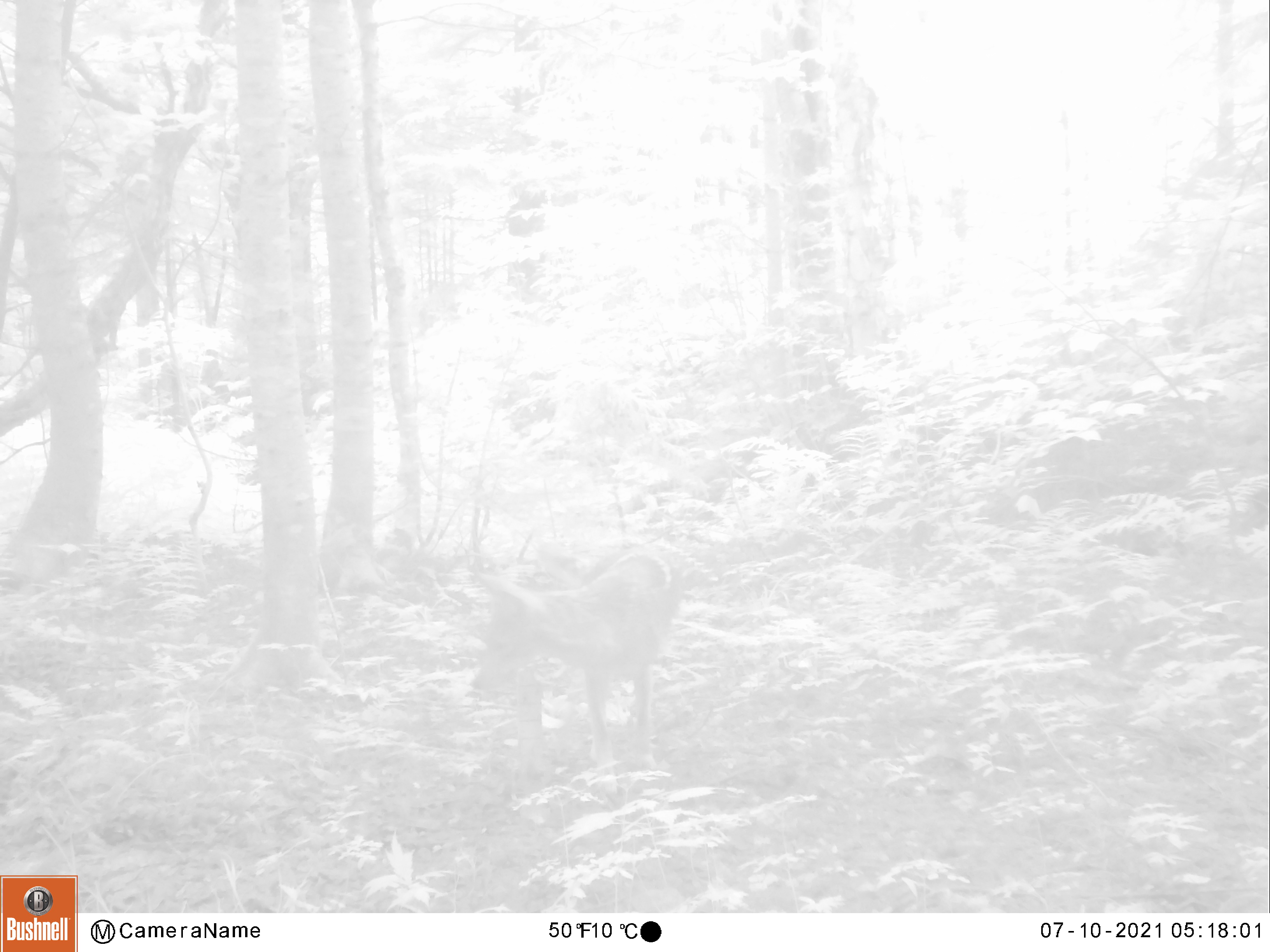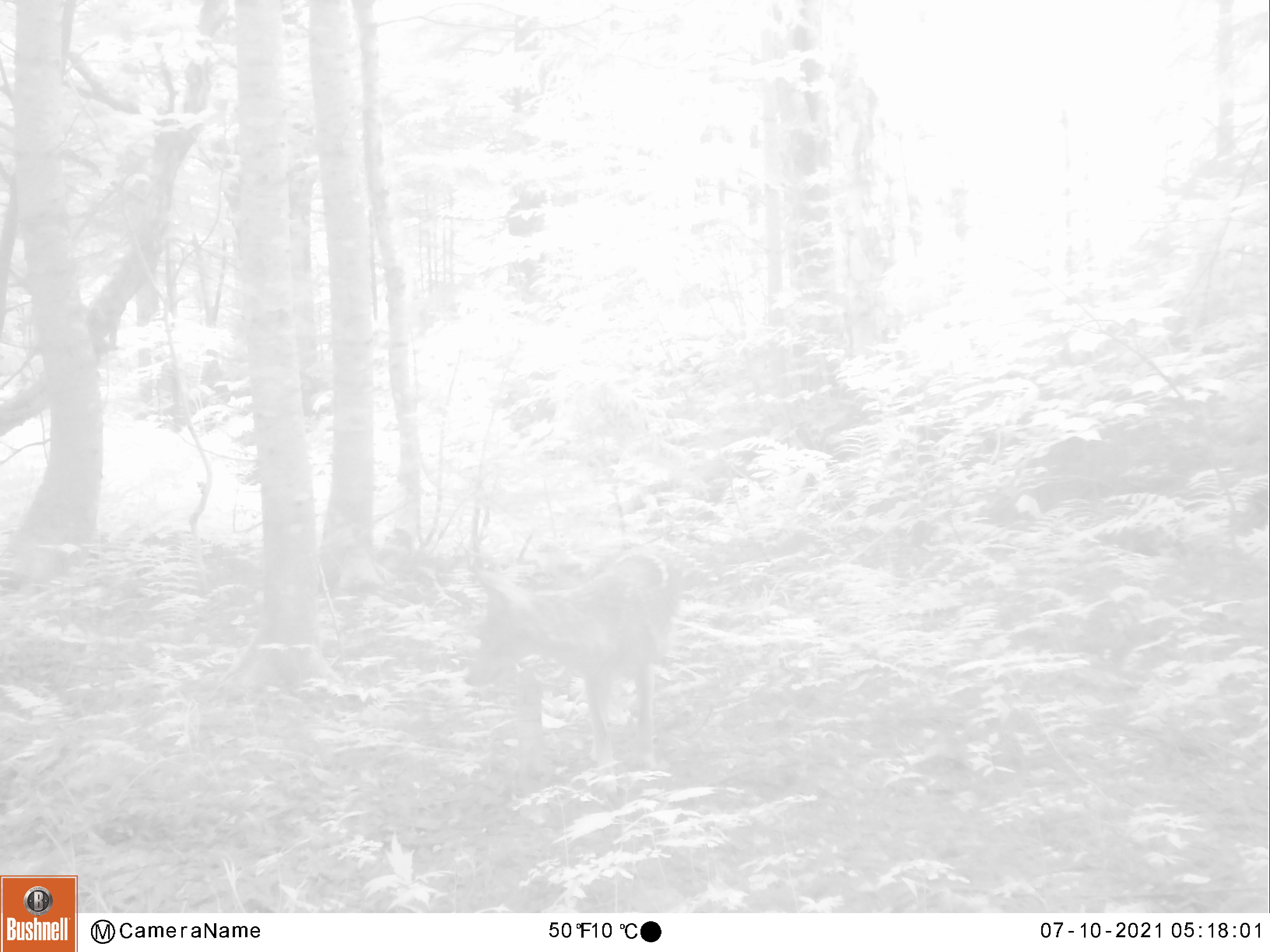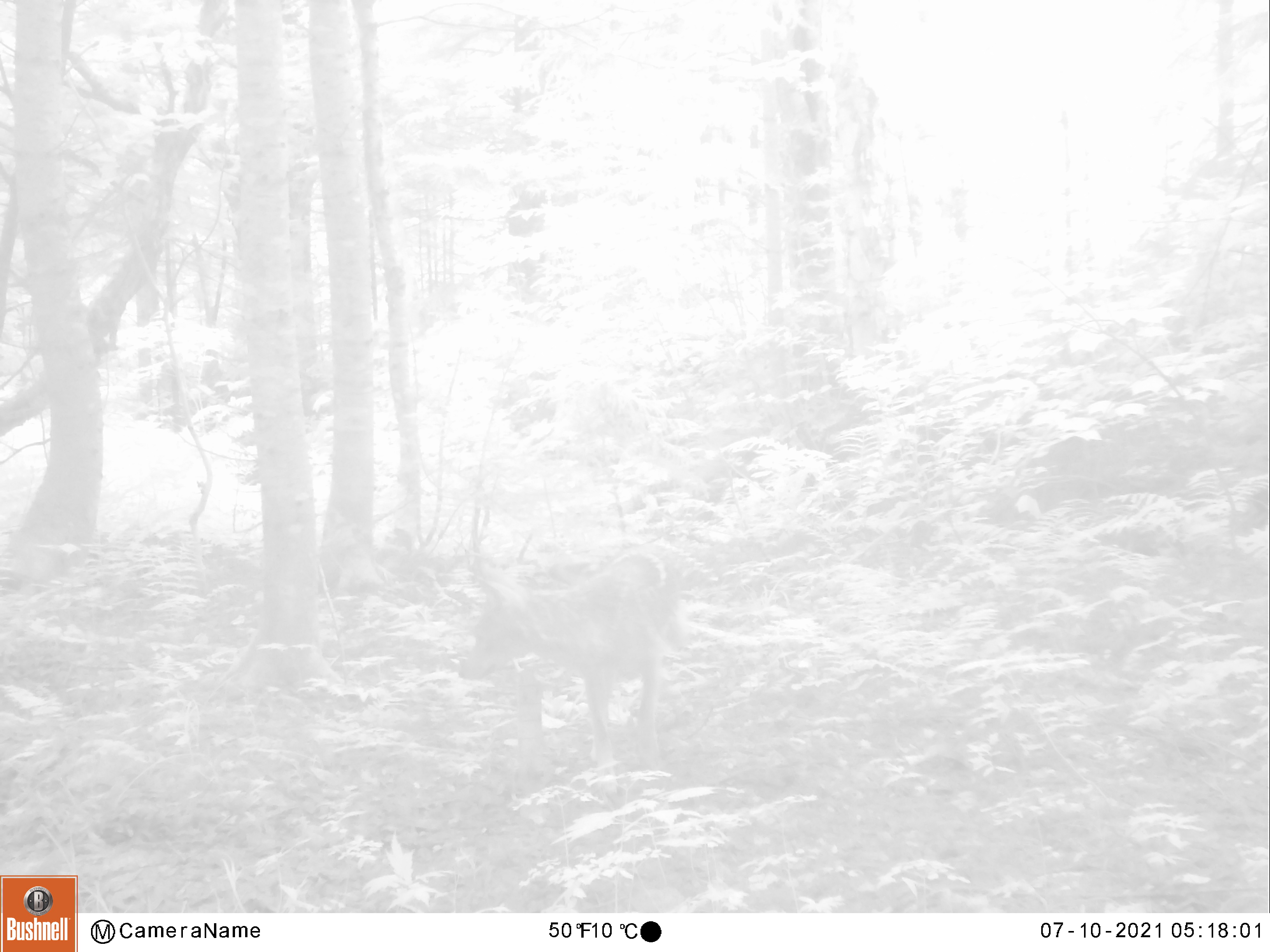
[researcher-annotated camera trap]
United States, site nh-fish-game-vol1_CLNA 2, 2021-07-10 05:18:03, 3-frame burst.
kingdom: Animalia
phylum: Chordata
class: Mammalia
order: Carnivora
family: Canidae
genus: Canis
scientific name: Canis latrans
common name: coyote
Coyote (Canis latrans).